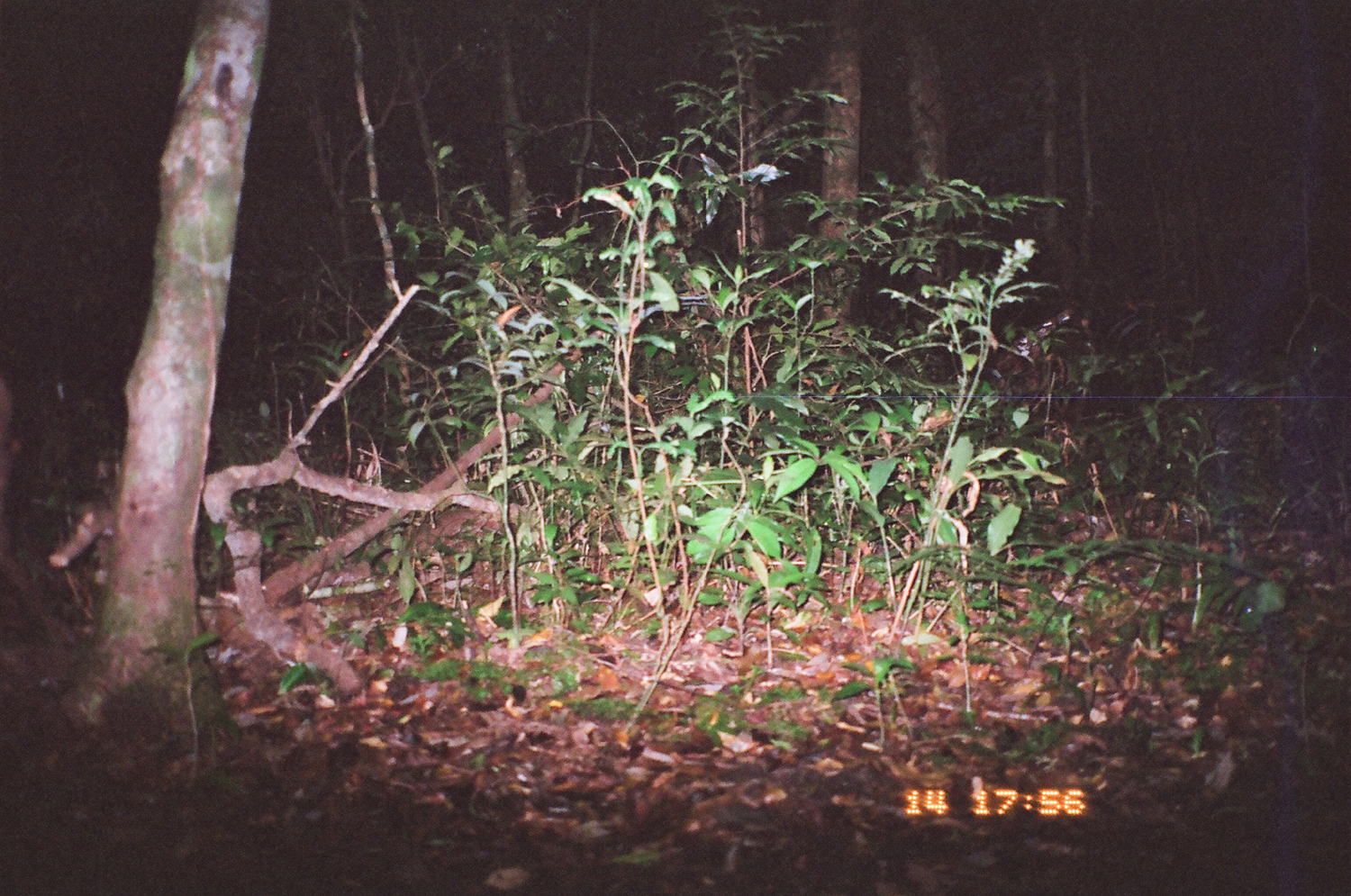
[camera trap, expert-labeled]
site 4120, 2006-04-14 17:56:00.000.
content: unidentified animal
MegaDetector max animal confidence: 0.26